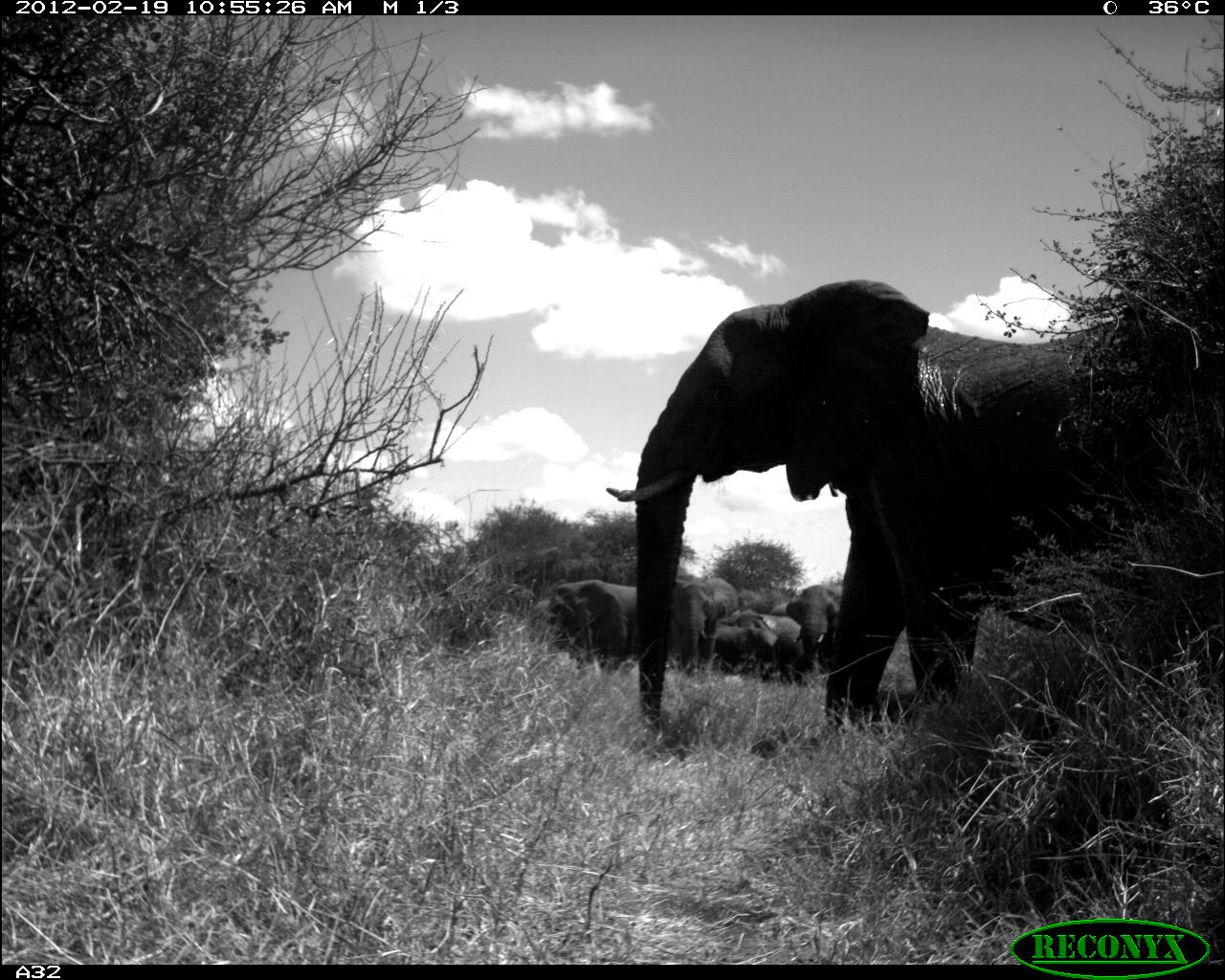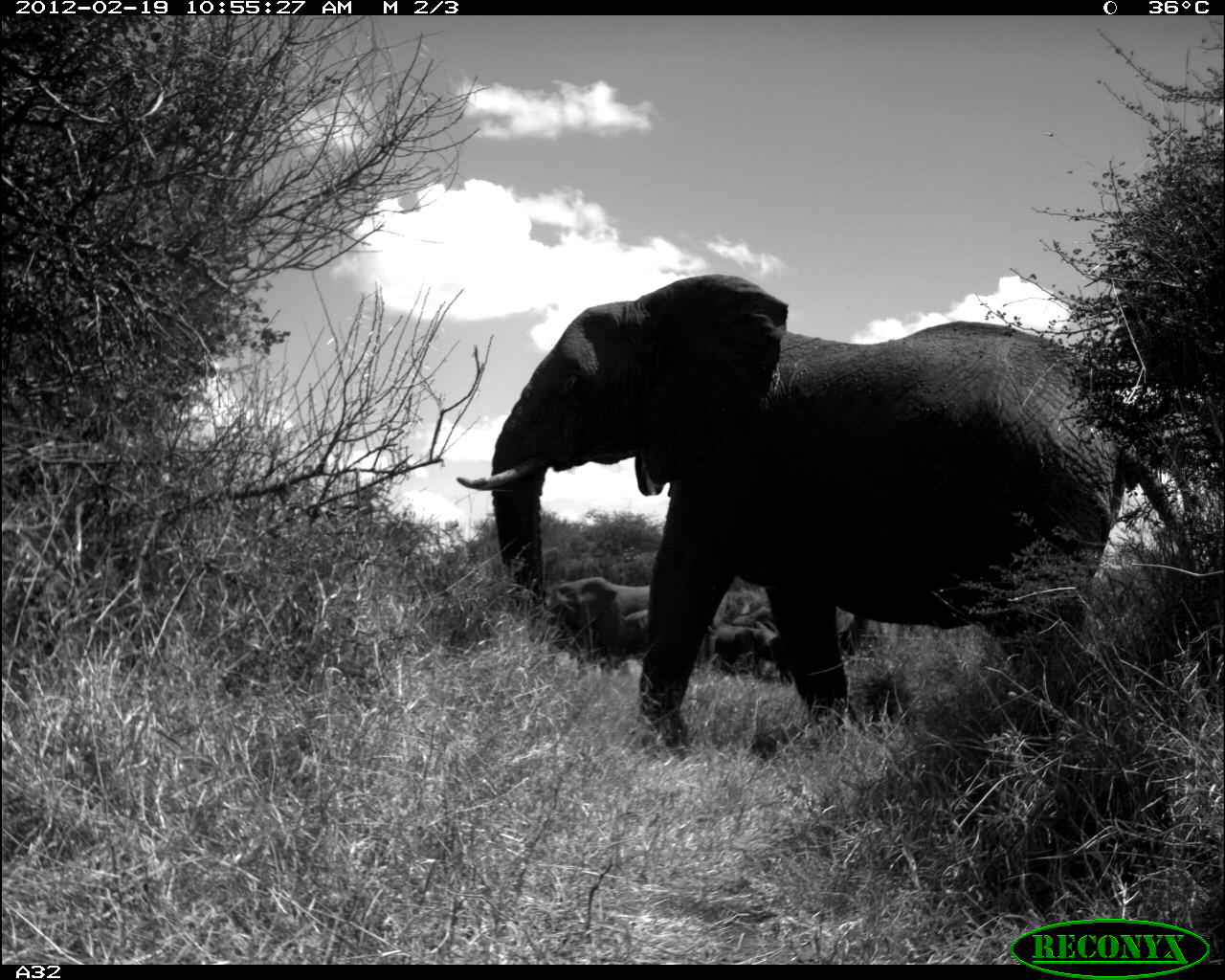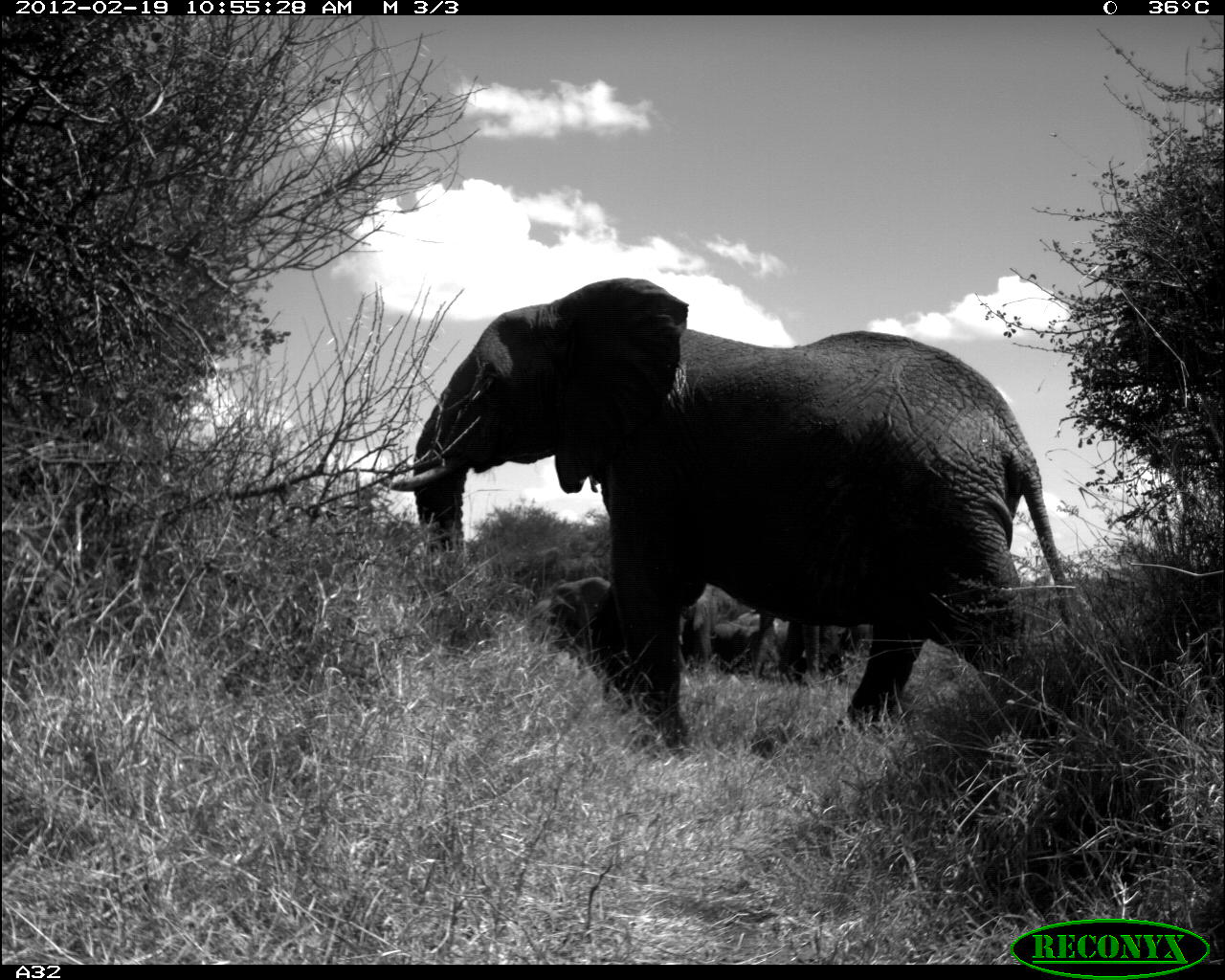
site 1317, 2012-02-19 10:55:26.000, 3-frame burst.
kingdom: Animalia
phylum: Chordata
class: Mammalia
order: Proboscidea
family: Elephantidae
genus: Loxodonta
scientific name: Loxodonta africana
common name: african bush elephant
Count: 6.